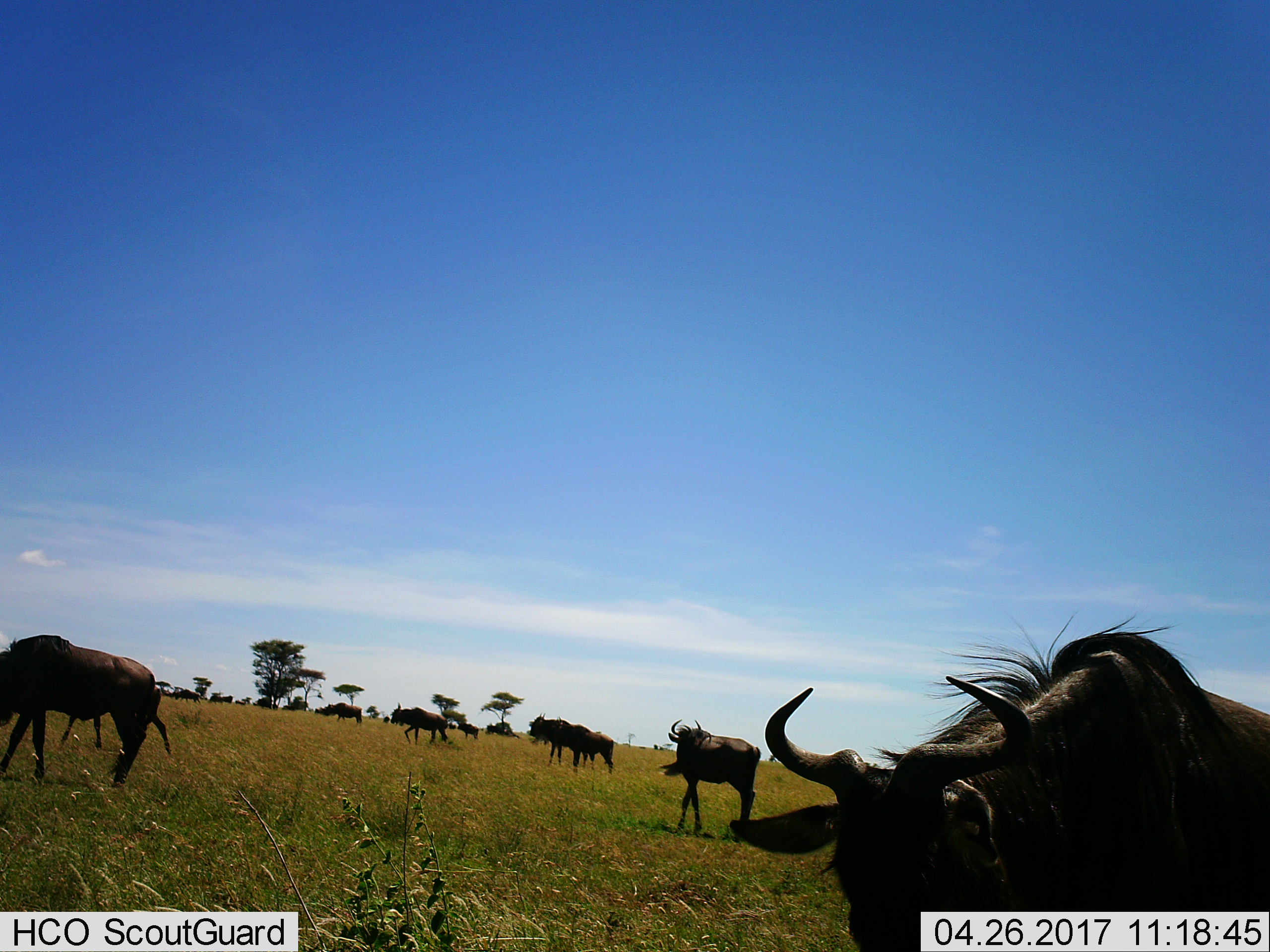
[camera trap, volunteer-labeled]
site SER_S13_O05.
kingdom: Animalia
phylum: Chordata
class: Mammalia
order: Artiodactyla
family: Bovidae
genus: Connochaetes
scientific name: Connochaetes taurinus taurinus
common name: blue wildebeest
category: wildebeestblue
Wildebeestblue (blue wildebeest) (Connochaetes taurinus taurinus), count 11-50. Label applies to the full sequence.